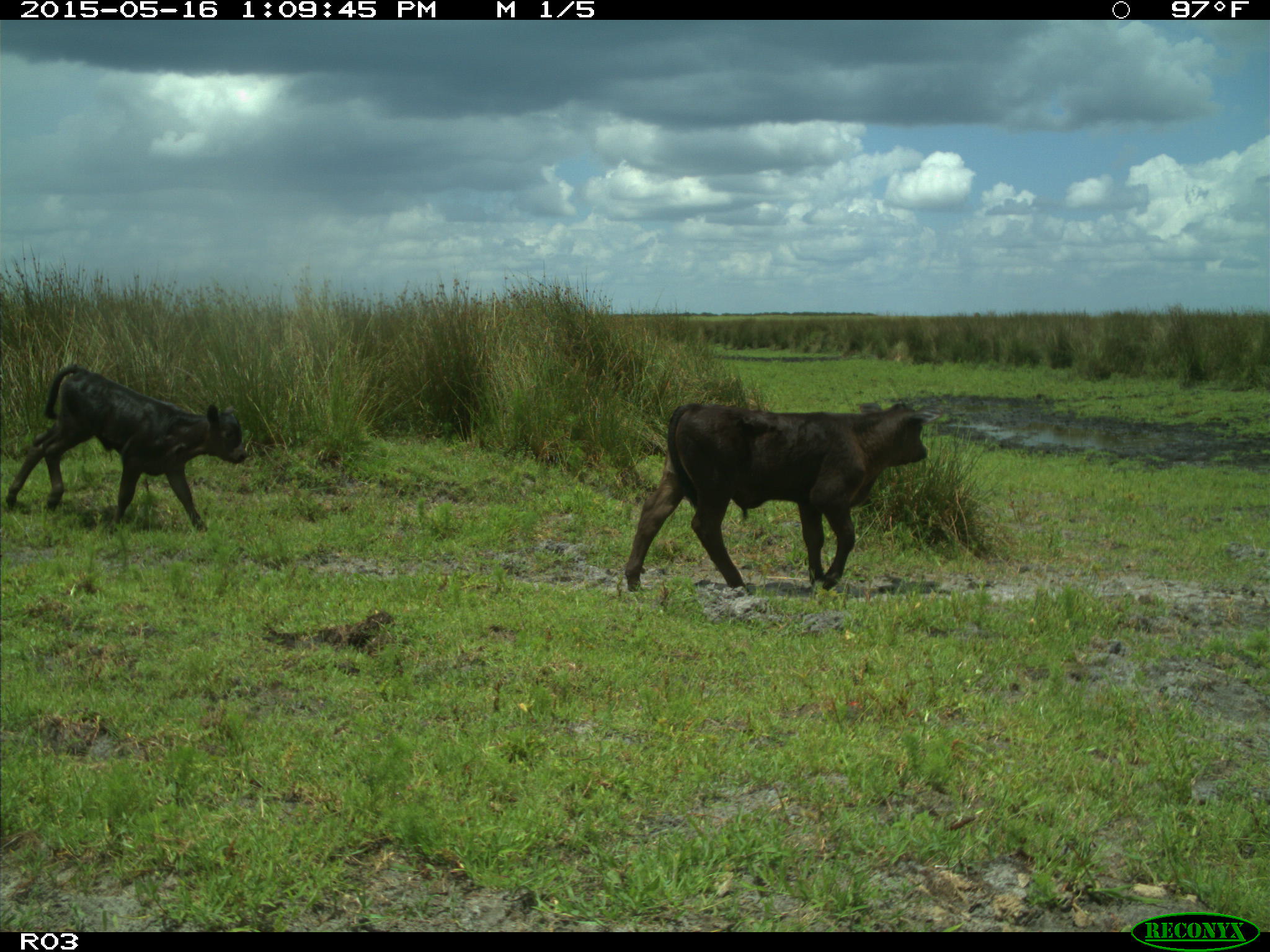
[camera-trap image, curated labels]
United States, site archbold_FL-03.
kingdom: Animalia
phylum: Chordata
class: Mammalia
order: Artiodactyla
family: Bovidae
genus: Bos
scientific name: Bos taurus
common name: domestic cow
Bos taurus (domestic cow).